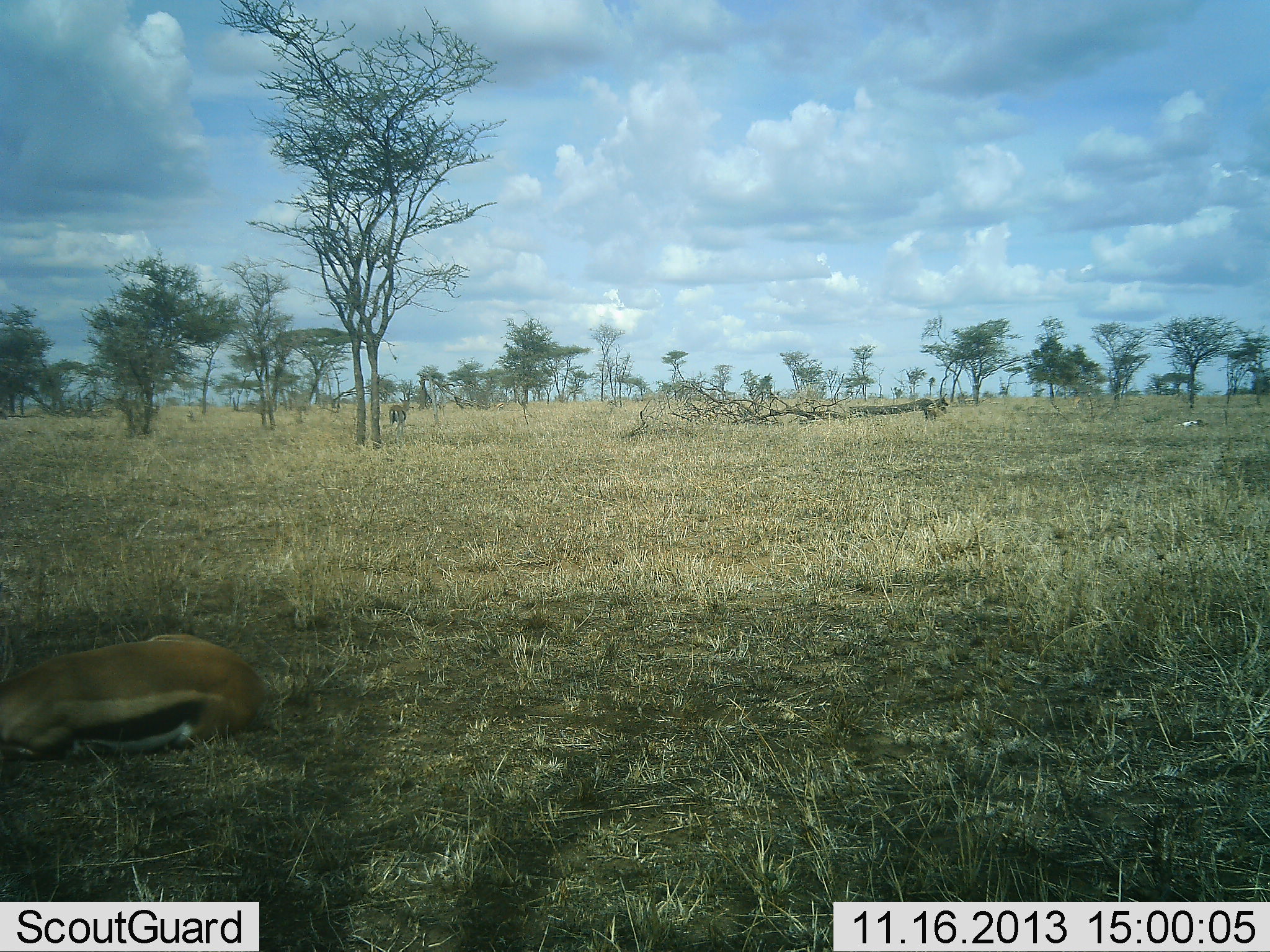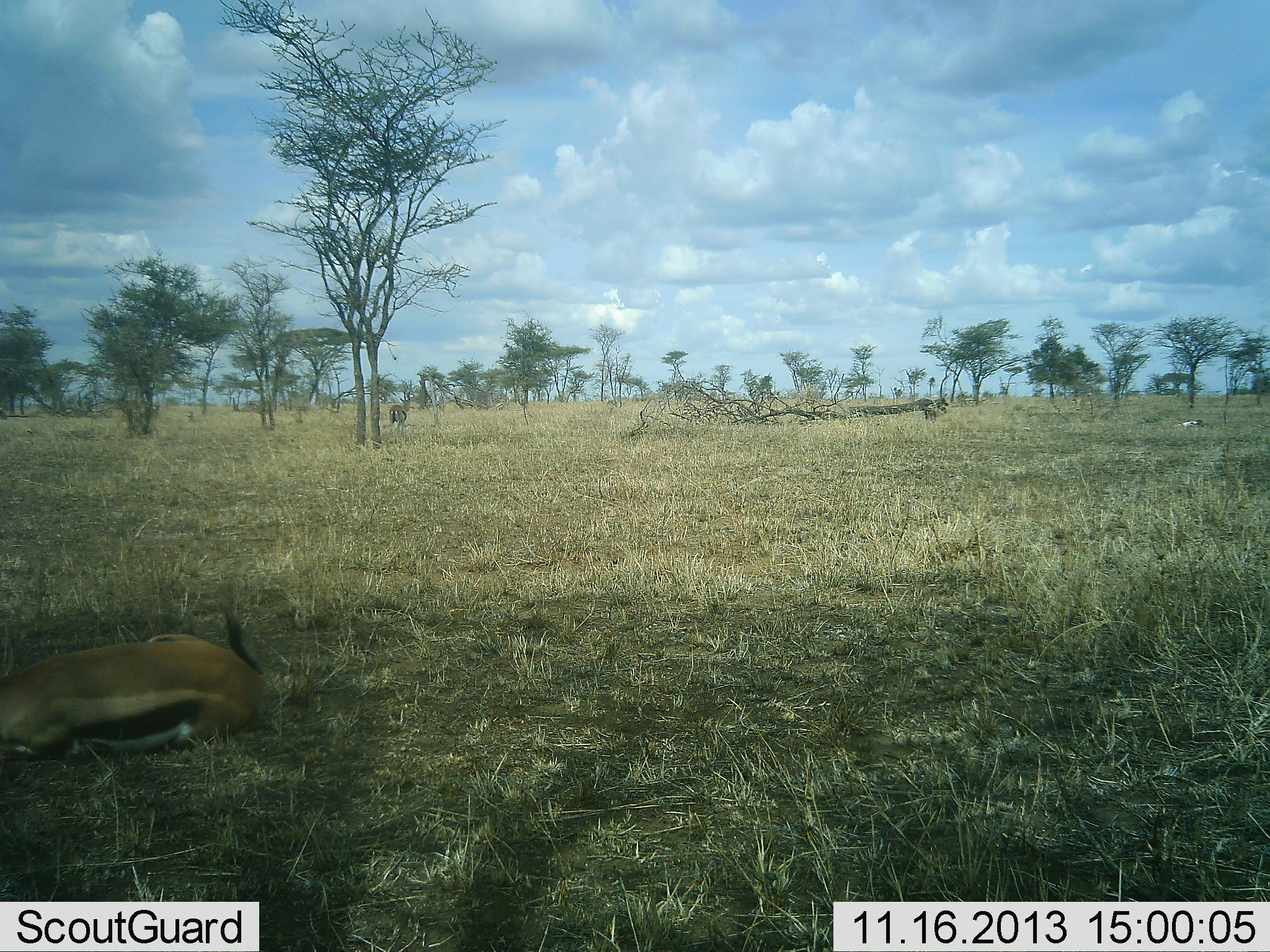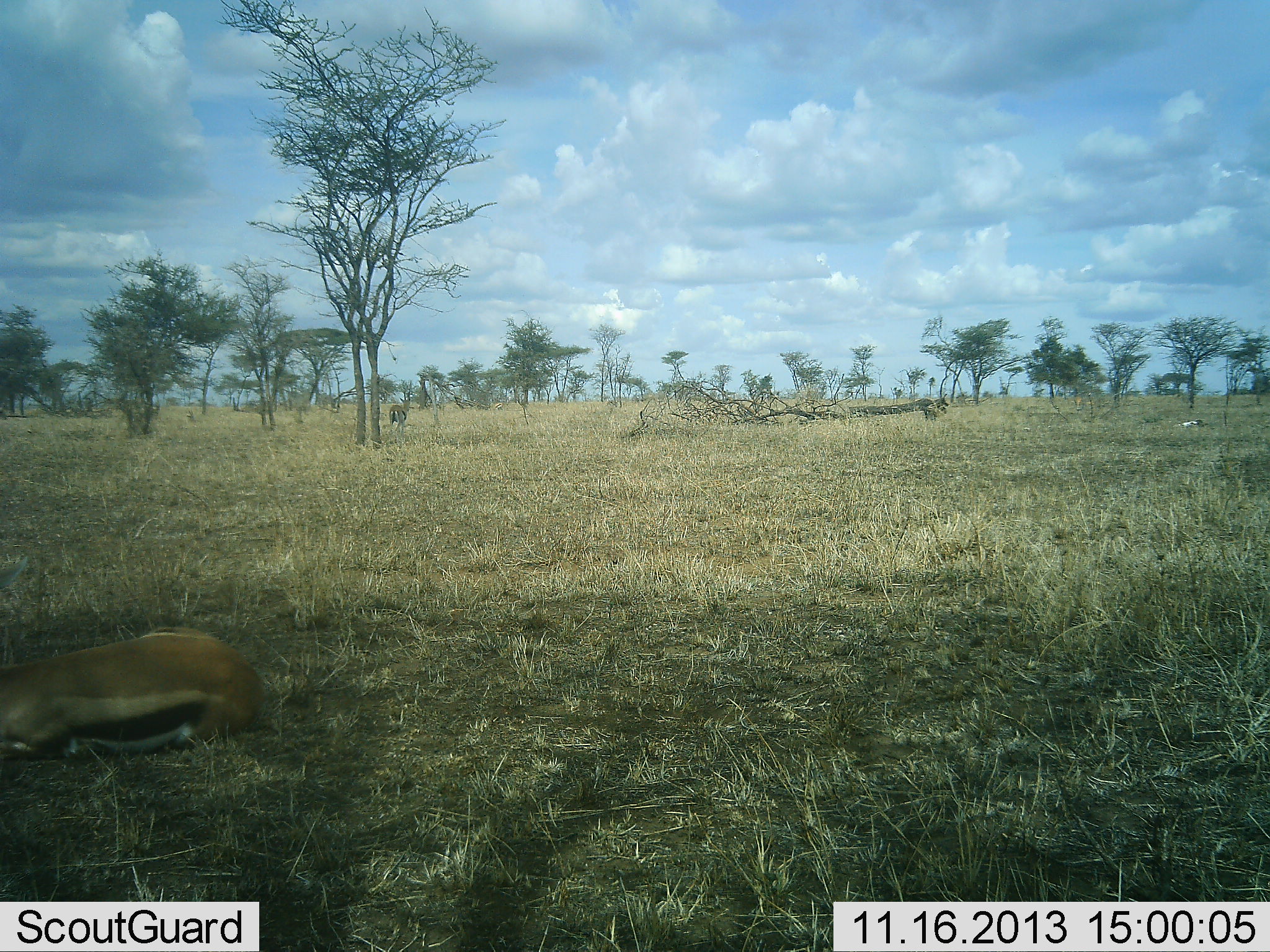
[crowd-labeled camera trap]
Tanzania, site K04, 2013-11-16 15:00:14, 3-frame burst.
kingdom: Animalia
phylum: Chordata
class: Mammalia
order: Artiodactyla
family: Bovidae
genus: Eudorcas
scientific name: Eudorcas thomsonii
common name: thomson's gazelle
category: gazellethomsons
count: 1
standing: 27%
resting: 100%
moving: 0%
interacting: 0%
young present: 0%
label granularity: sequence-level